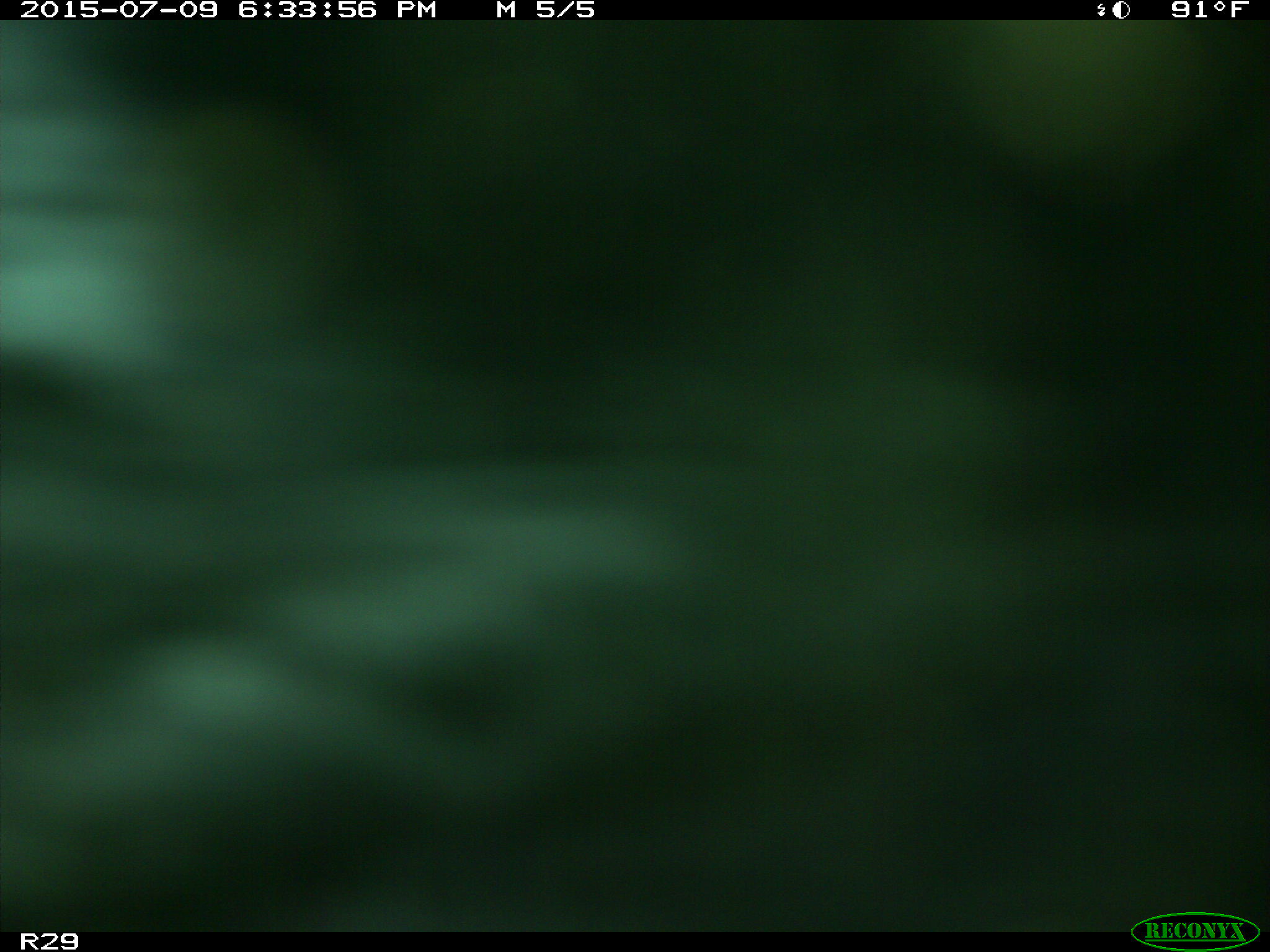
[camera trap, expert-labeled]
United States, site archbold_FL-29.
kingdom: Animalia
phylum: Chordata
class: Mammalia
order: Artiodactyla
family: Bovidae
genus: Bos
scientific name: Bos taurus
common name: domestic cow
Bos taurus (domestic cow).